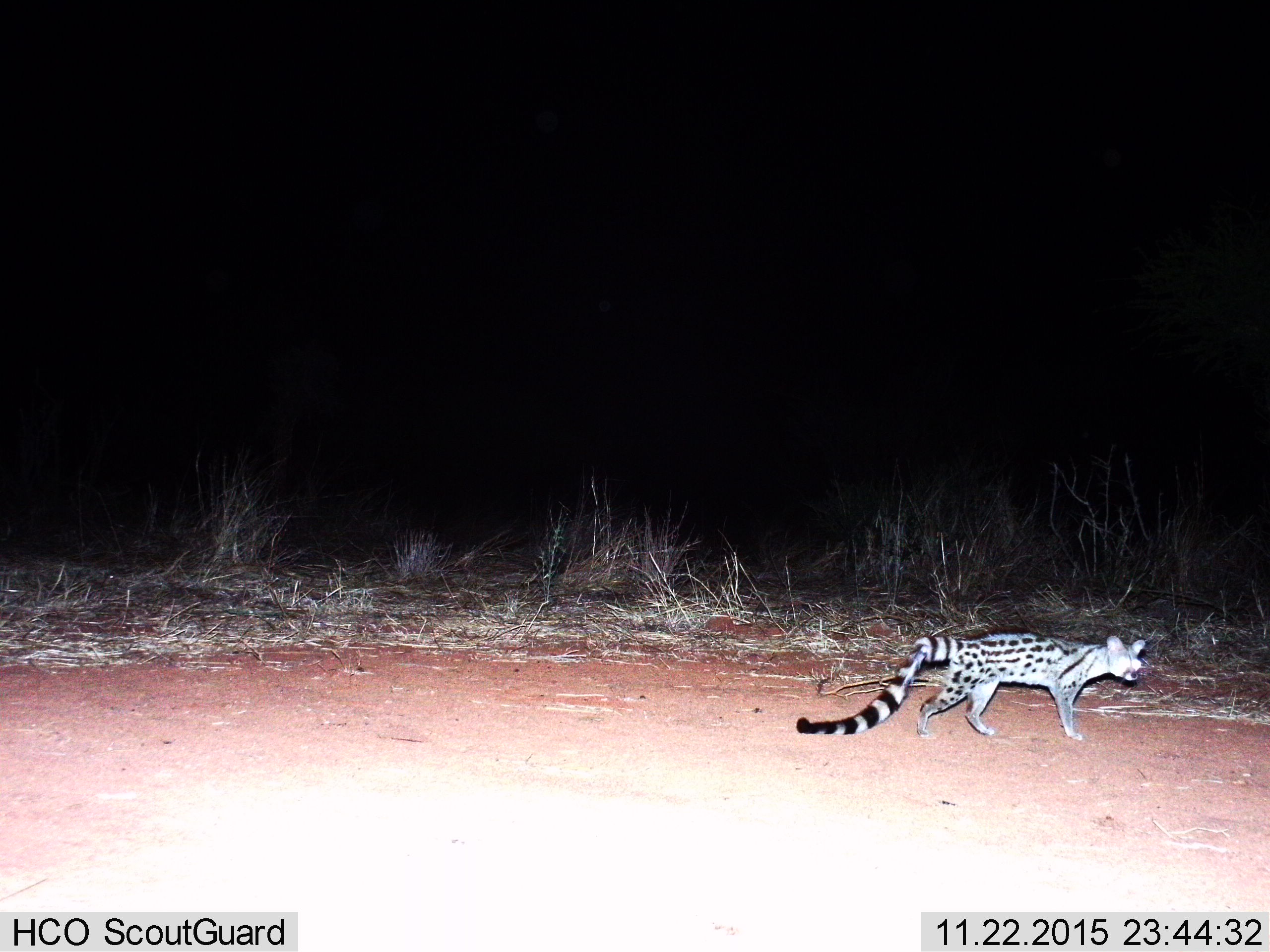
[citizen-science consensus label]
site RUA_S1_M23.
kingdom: Animalia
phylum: Chordata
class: Mammalia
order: Carnivora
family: Viverridae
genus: Genetta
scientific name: Genetta genetta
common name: small-spotted genet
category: genetcommonsmallspotted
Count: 1.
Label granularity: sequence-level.